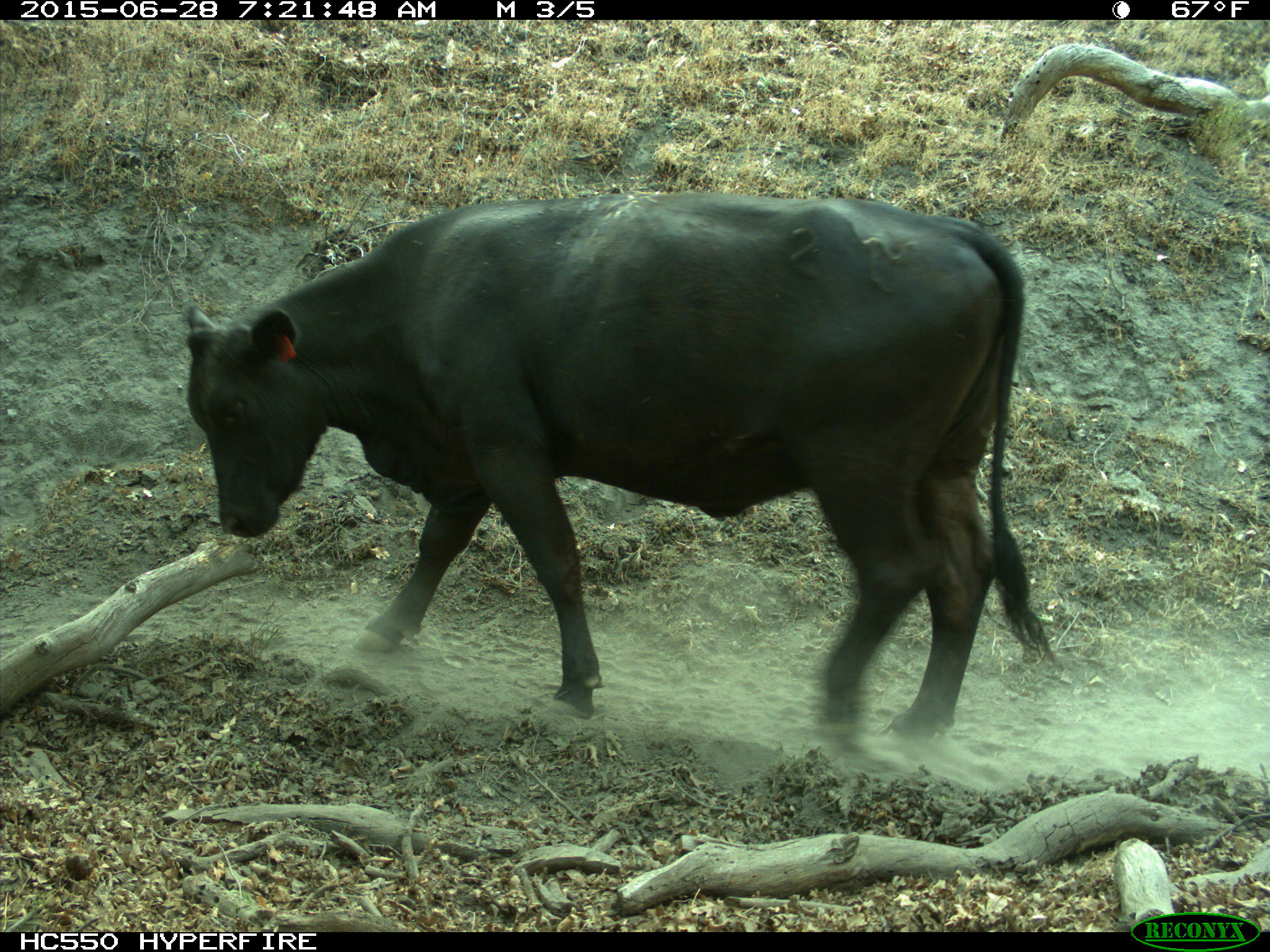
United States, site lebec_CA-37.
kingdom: Animalia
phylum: Chordata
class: Mammalia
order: Artiodactyla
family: Bovidae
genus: Bos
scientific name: Bos taurus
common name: domestic cow